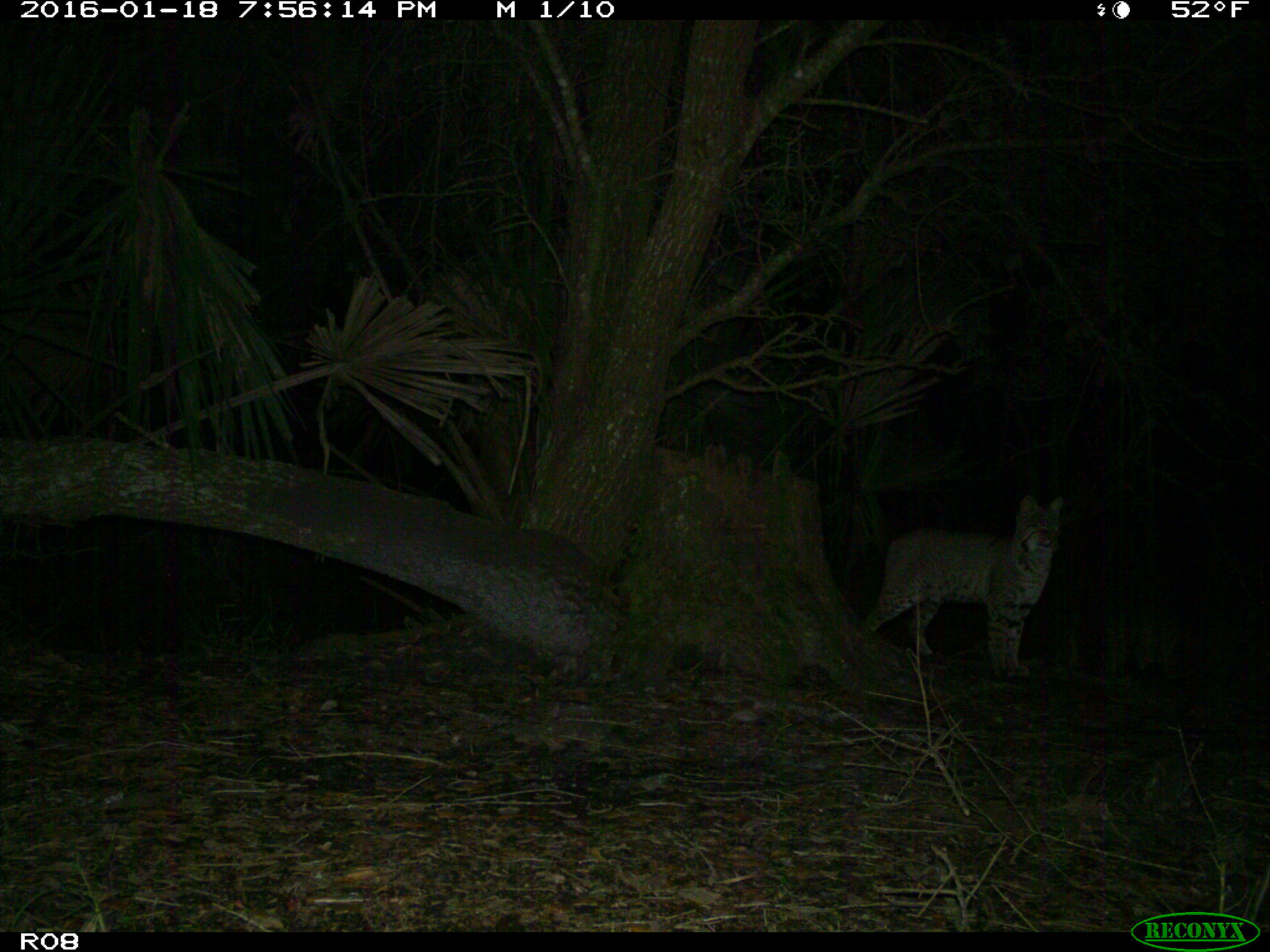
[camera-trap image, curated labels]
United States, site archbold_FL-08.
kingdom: Animalia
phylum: Chordata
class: Mammalia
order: Carnivora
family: Felidae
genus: Lynx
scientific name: Lynx rufus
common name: bobcat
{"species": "Lynx rufus (bobcat)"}